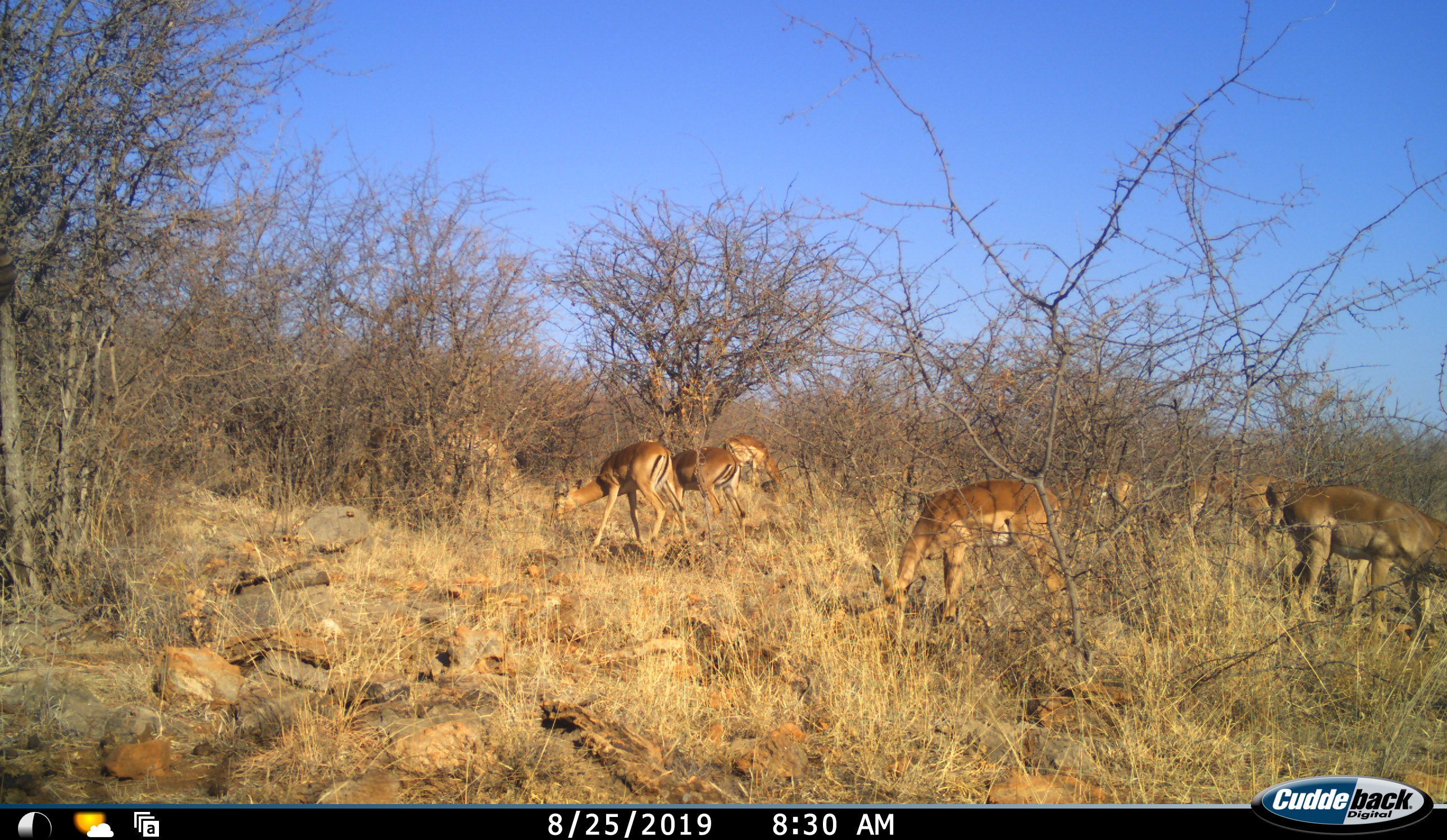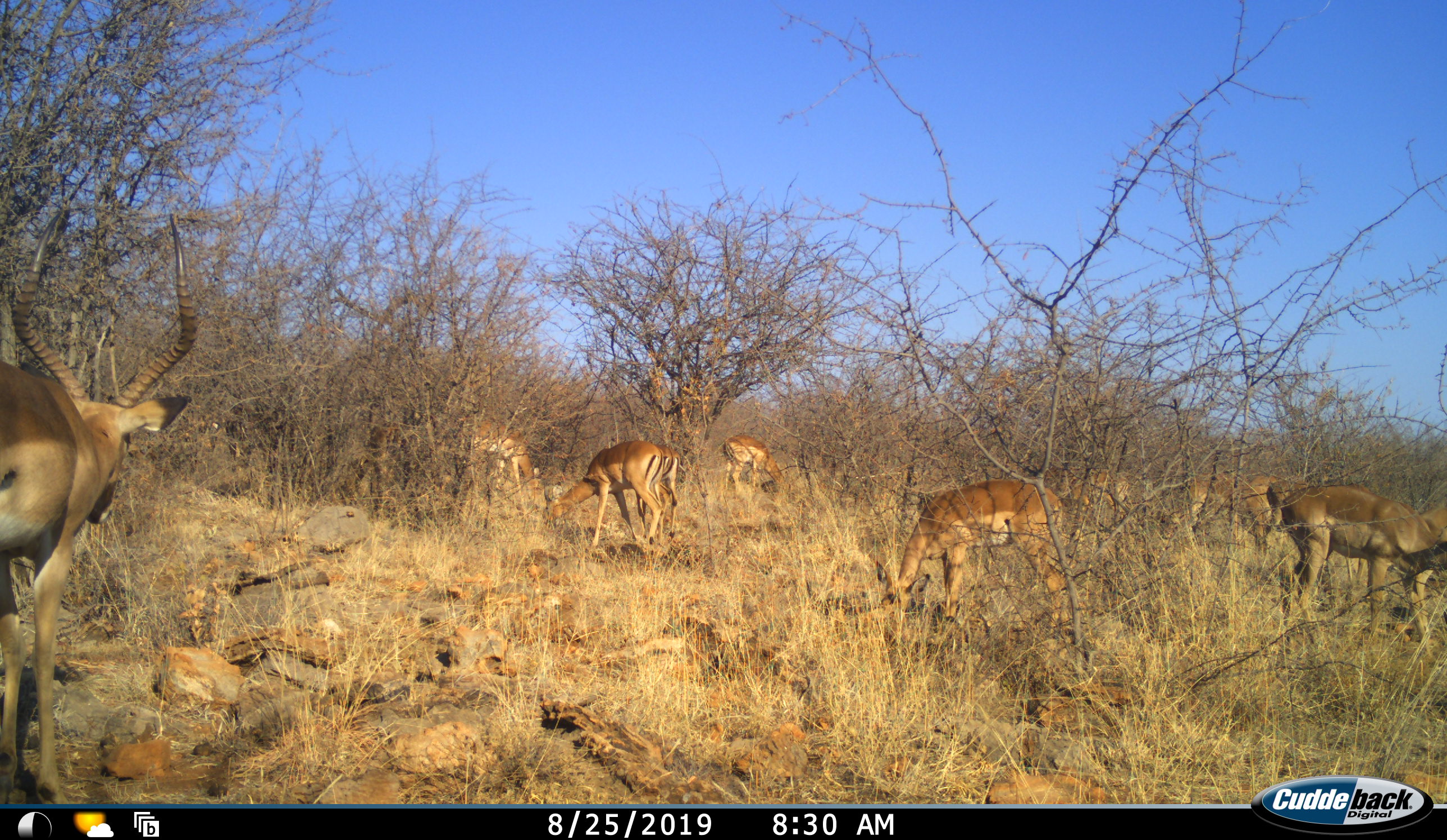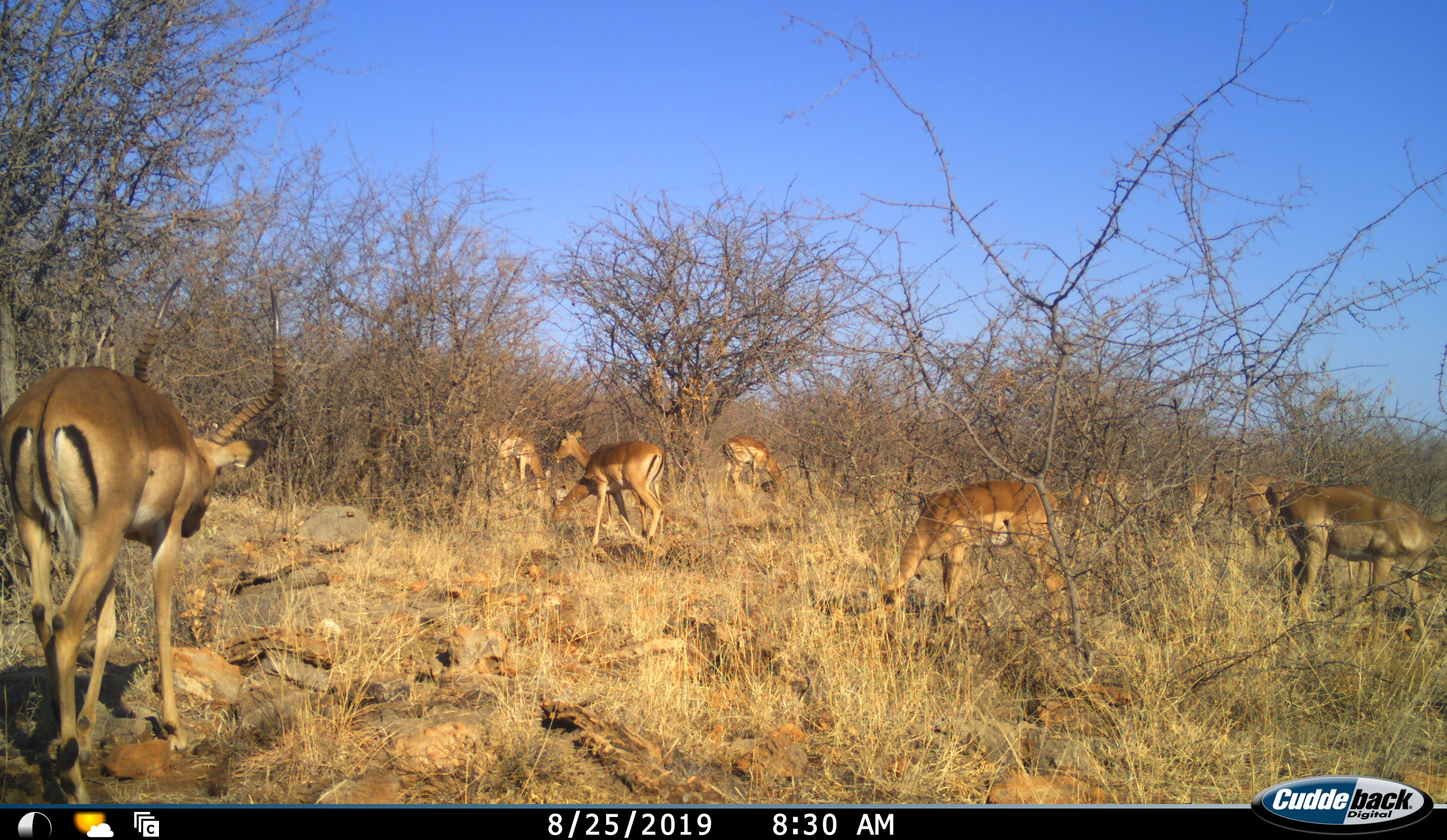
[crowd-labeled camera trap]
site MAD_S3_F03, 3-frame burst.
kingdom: Animalia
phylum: Chordata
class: Mammalia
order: Artiodactyla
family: Bovidae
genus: Aepyceros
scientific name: Aepyceros melampus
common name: impala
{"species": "impala (Aepyceros melampus)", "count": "9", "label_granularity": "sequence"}